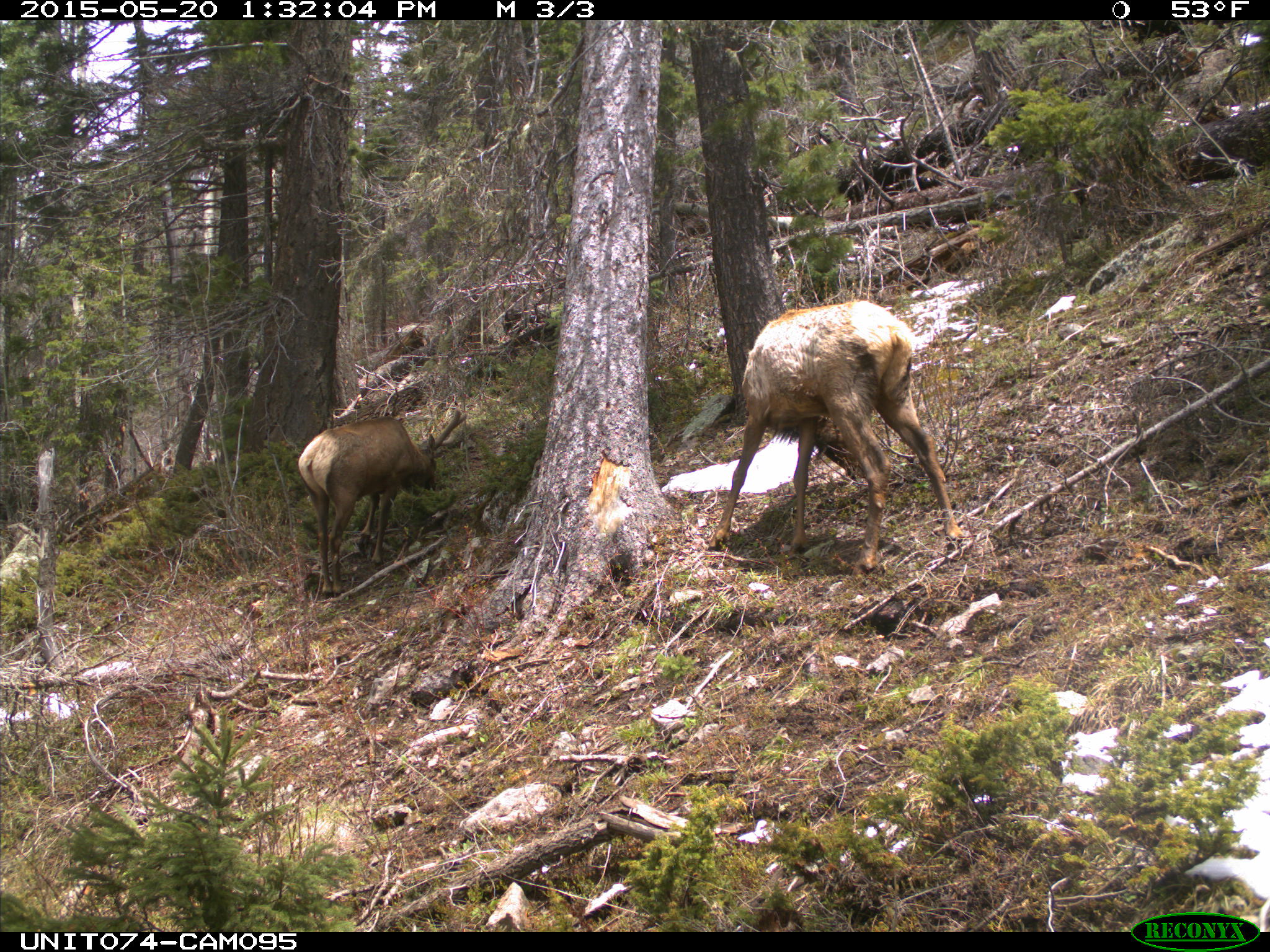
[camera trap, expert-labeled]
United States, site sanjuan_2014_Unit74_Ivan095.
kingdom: Animalia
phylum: Chordata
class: Mammalia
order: Artiodactyla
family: Cervidae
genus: Cervus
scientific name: Cervus elaphus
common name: red deer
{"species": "Cervus elaphus (red deer)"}